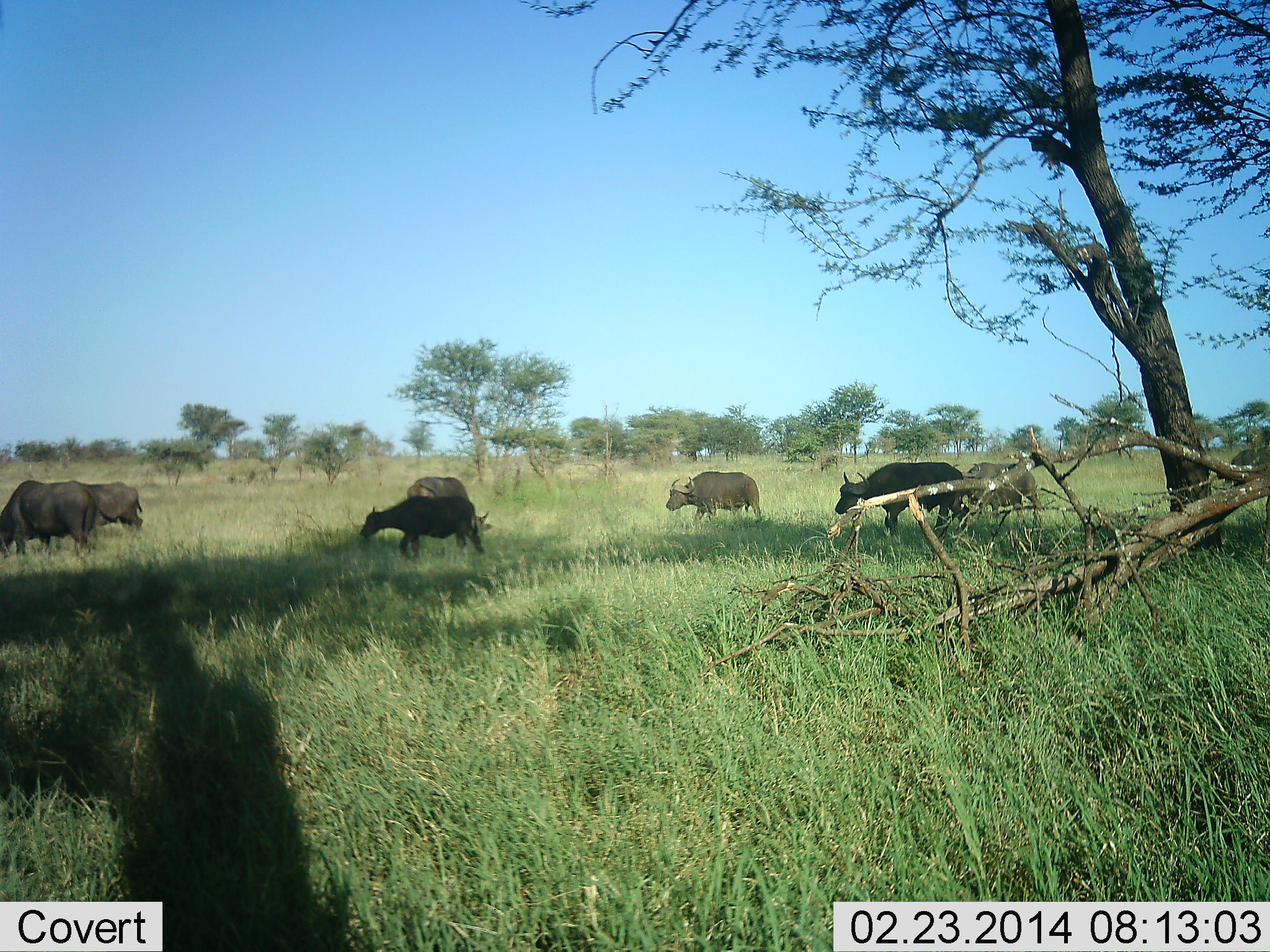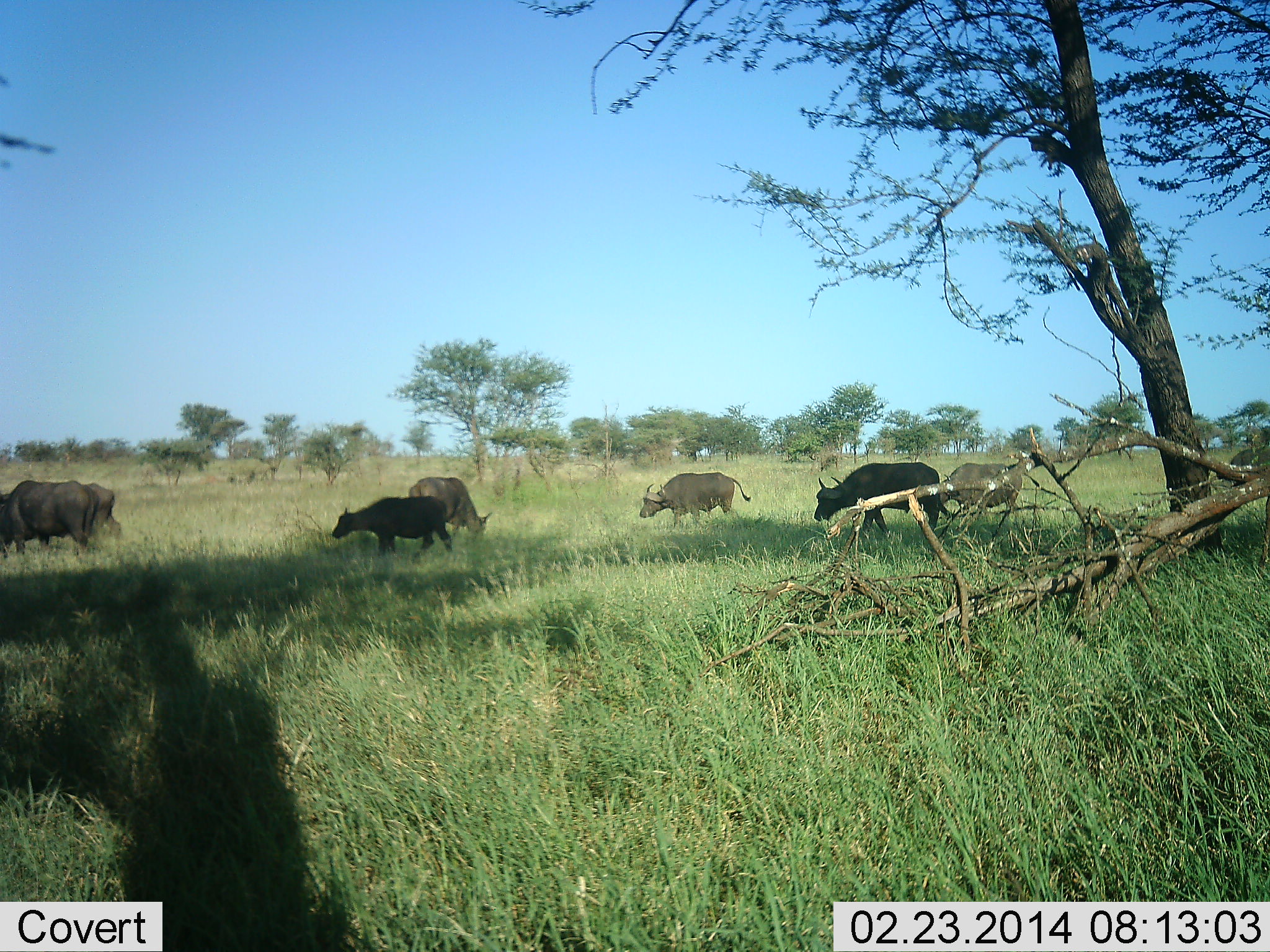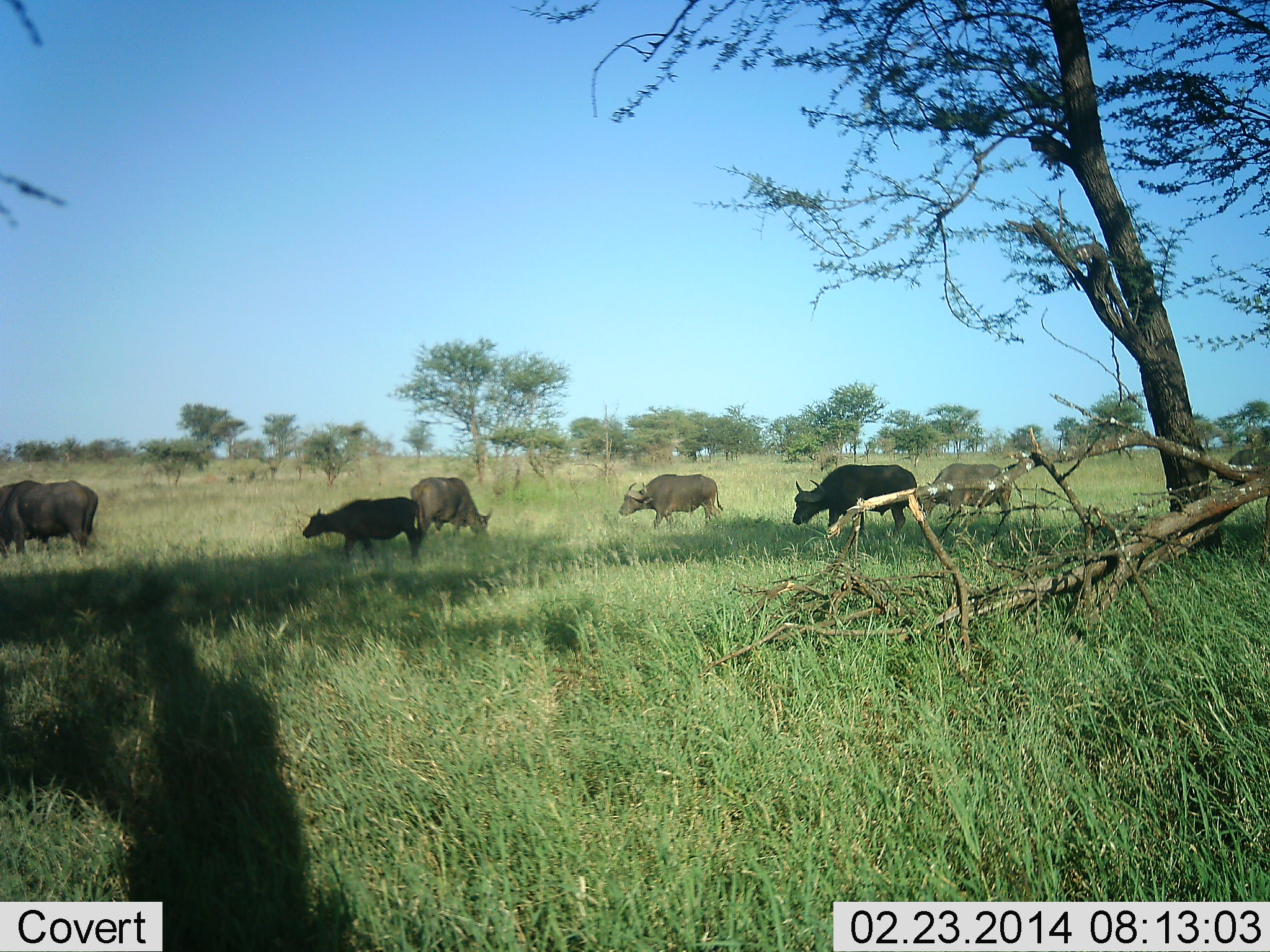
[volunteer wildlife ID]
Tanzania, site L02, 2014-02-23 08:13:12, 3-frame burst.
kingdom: Animalia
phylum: Chordata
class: Mammalia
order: Artiodactyla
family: Bovidae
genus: Syncerus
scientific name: Syncerus caffer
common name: cape buffalo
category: buffalo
Buffalo (cape buffalo) (Syncerus caffer), count 7. Behavior (volunteer vote fractions): standing 18%, resting 0%, moving 93%, interacting 0%. Young present (vote fraction): 20%. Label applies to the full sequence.